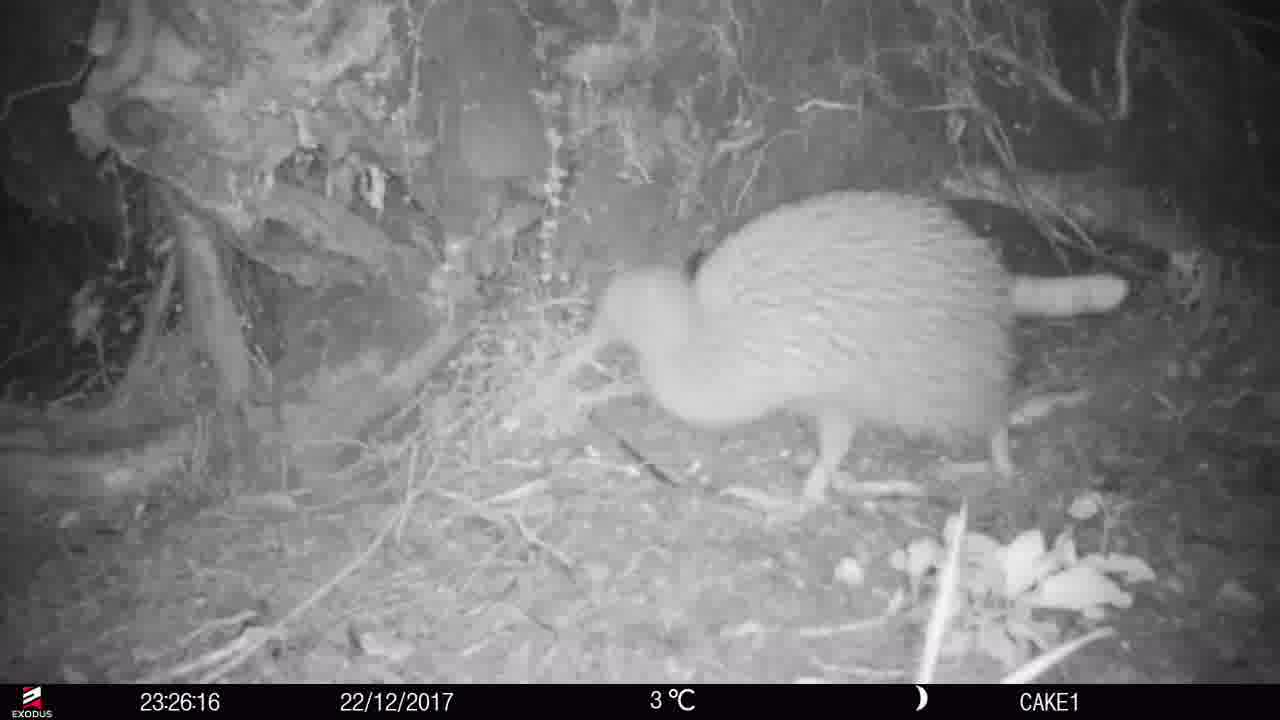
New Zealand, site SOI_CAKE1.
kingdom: Animalia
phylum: Chordata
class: Aves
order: Apterygiformes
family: Apterygidae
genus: Apteryx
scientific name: Apteryx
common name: kiwi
Kiwi (Apteryx).